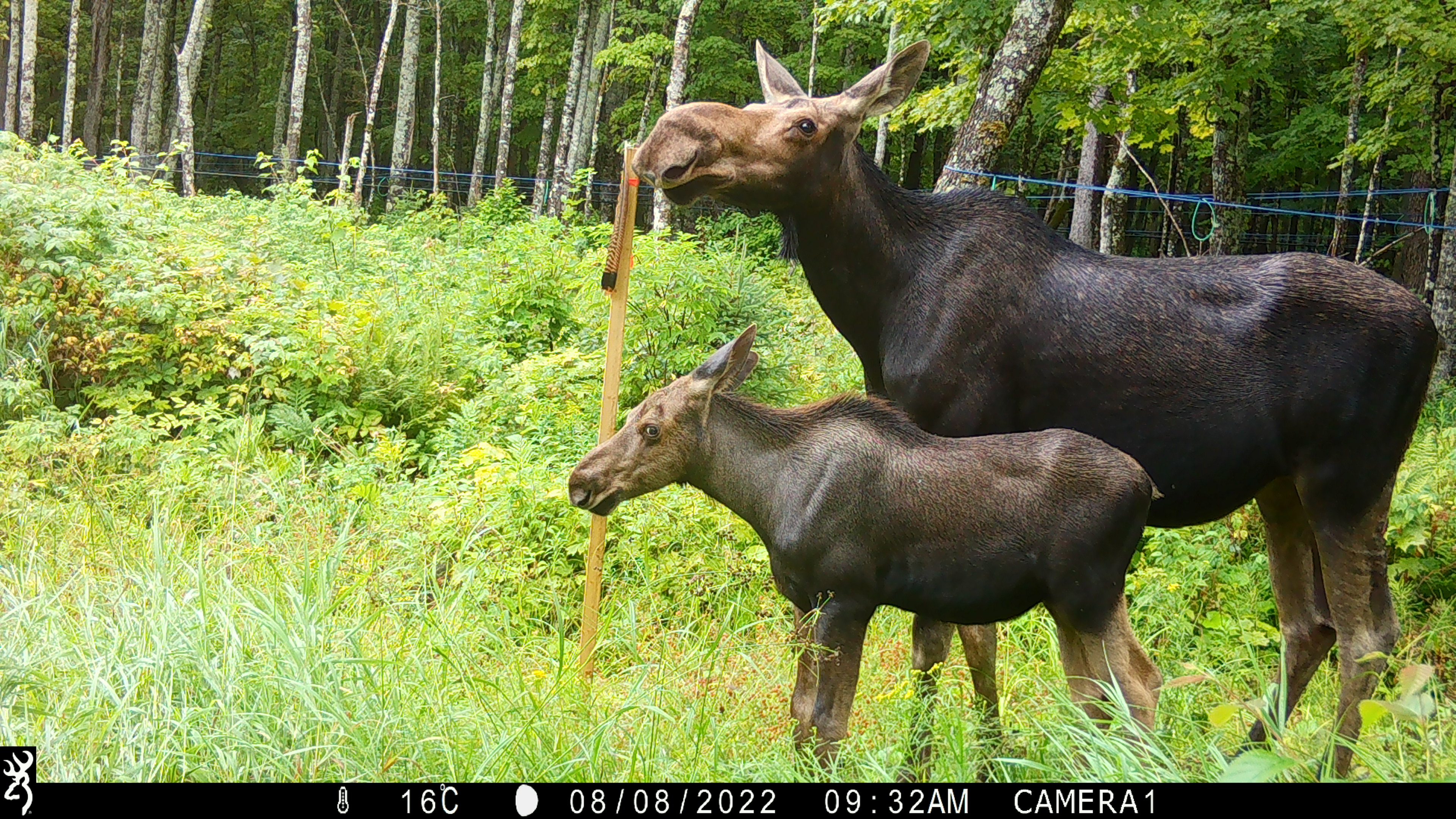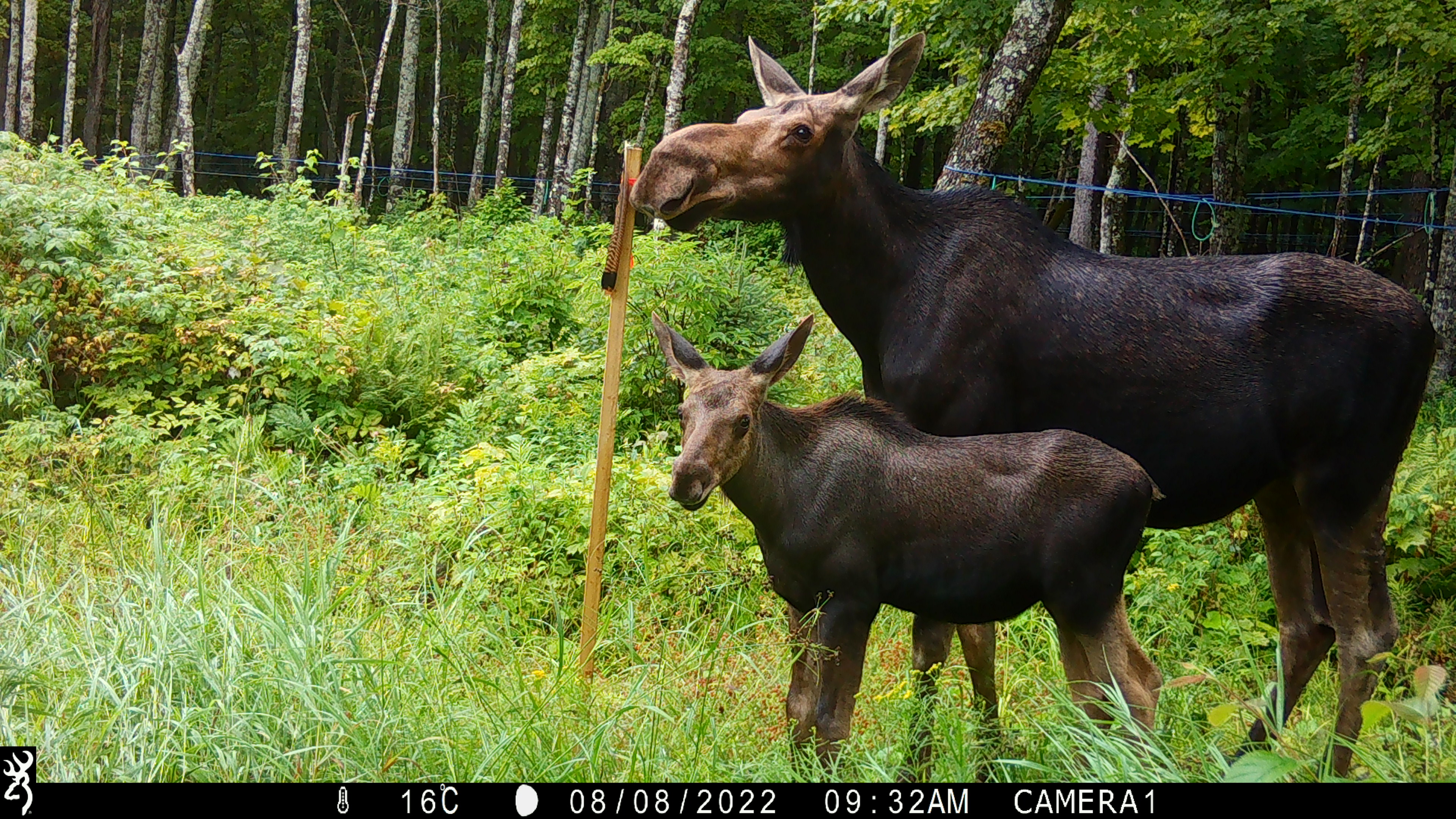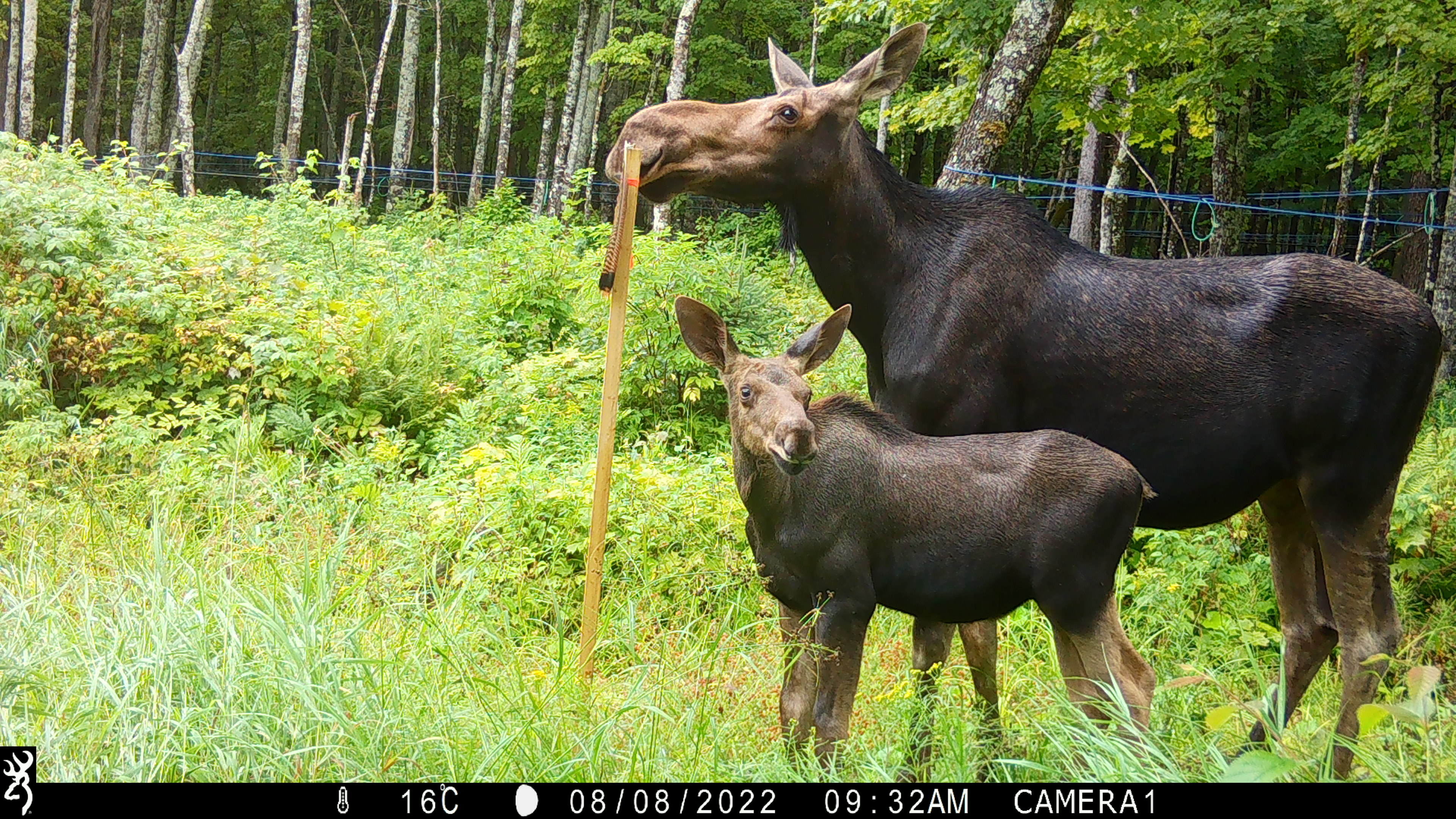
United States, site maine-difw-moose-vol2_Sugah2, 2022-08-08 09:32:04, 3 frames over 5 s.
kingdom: Animalia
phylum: Chordata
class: Mammalia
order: Artiodactyla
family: Cervidae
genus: Alces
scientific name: Alces alces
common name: moose